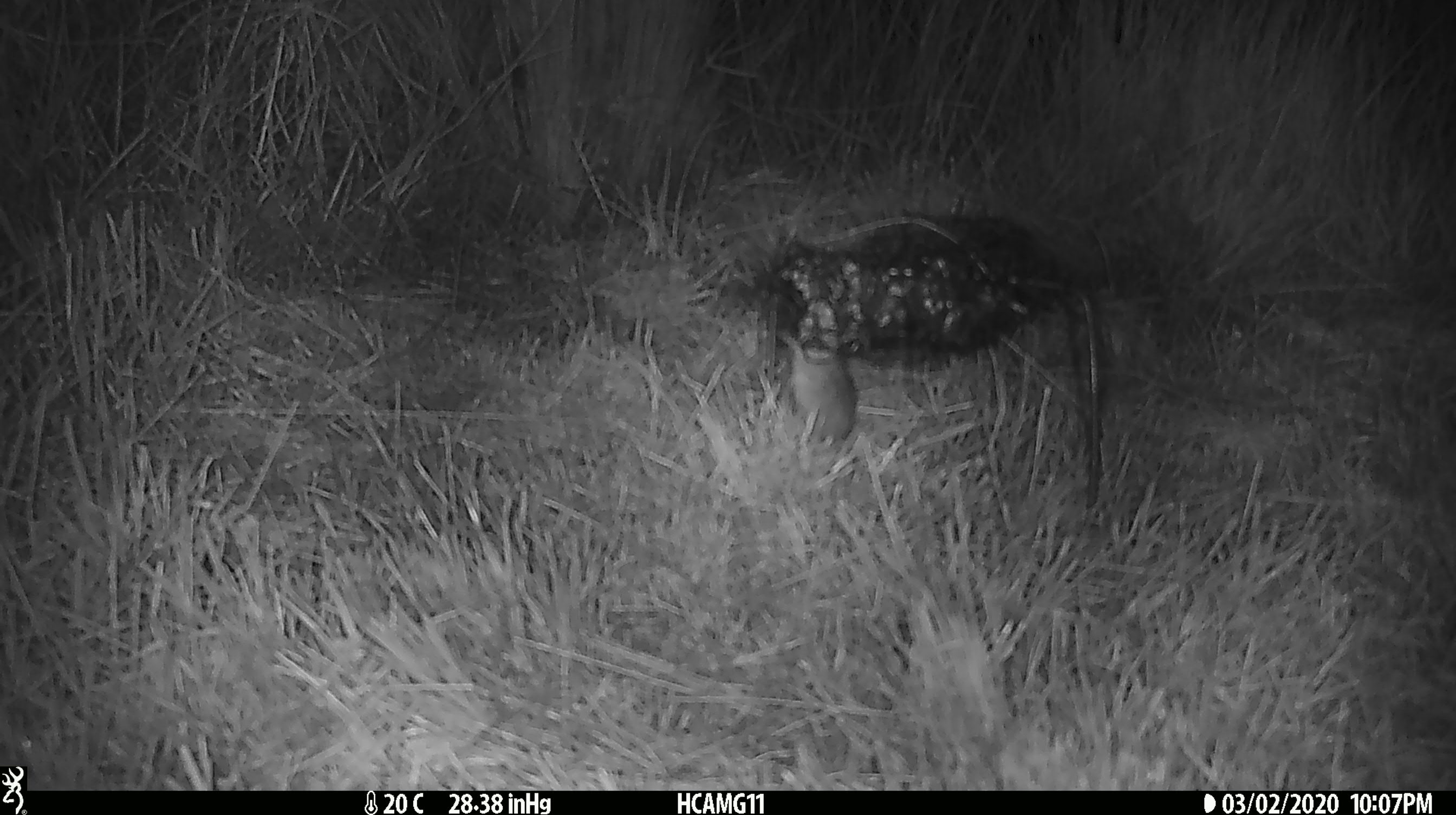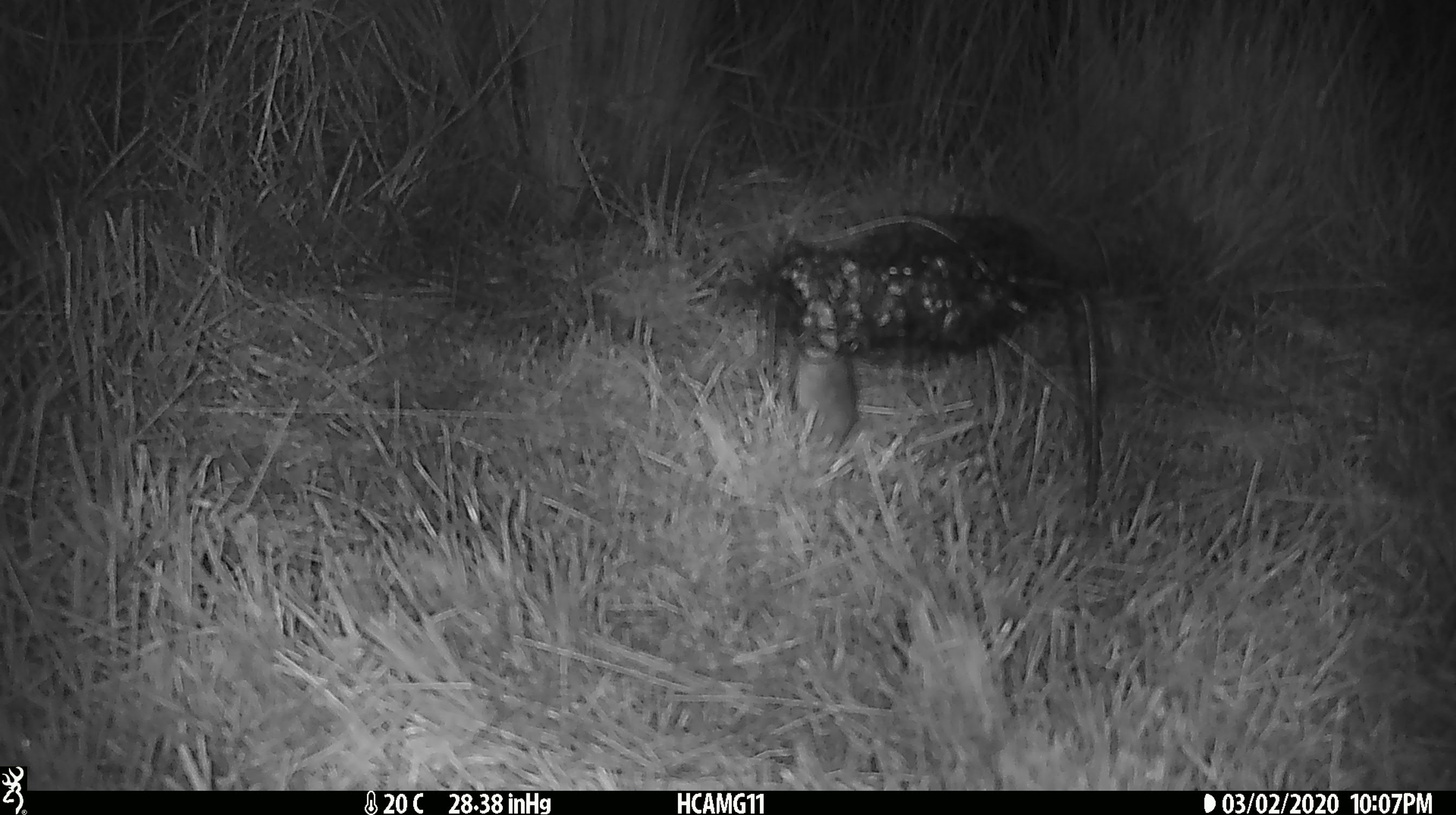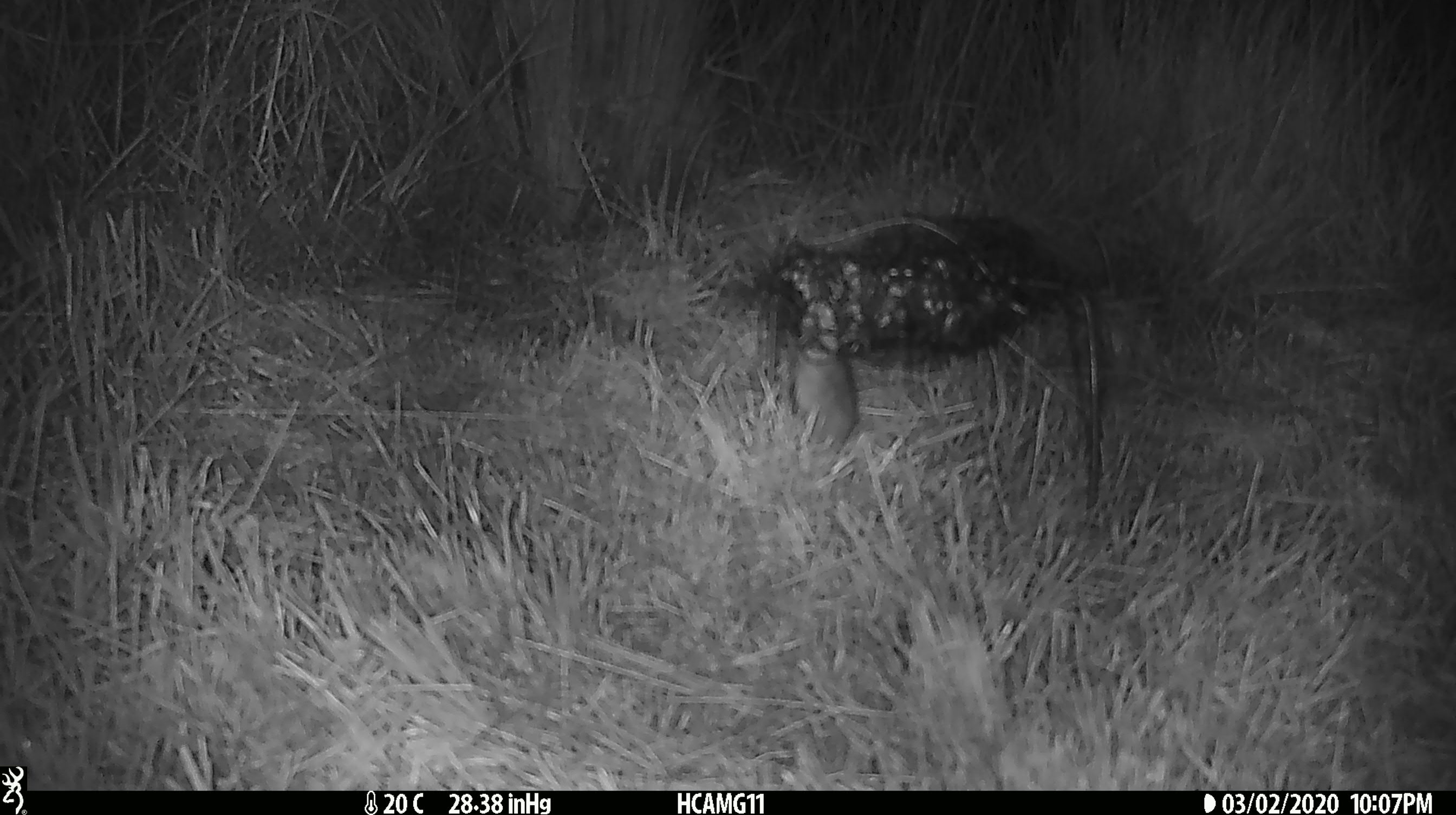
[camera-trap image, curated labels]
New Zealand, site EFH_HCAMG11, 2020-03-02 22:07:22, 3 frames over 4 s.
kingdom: Animalia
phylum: Chordata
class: Mammalia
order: Rodentia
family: Muridae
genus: Mus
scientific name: Mus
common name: mouse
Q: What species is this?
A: Mouse (Mus).